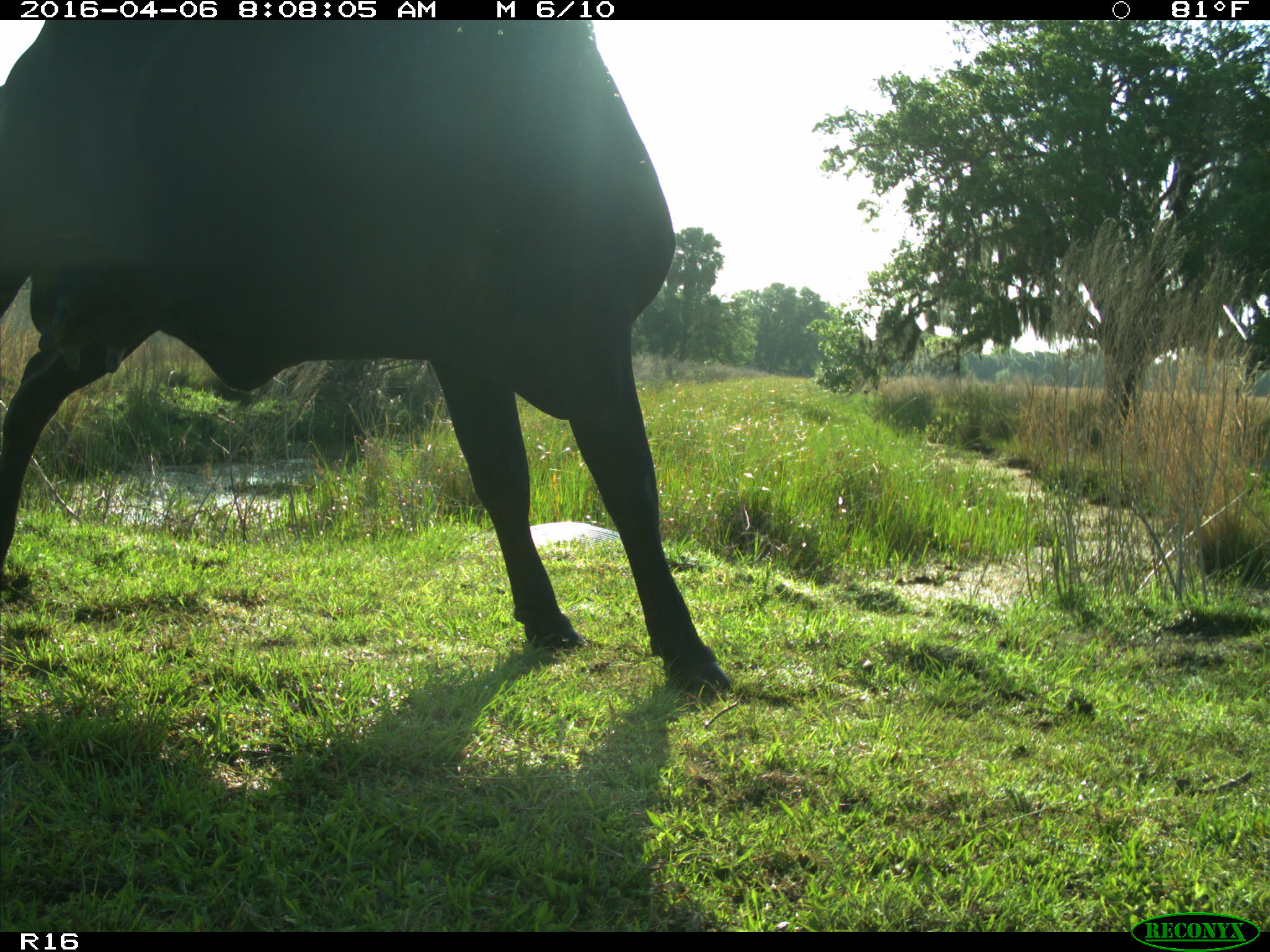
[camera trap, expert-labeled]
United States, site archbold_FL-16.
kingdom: Animalia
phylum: Chordata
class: Mammalia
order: Artiodactyla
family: Bovidae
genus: Bos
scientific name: Bos taurus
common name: domestic cow